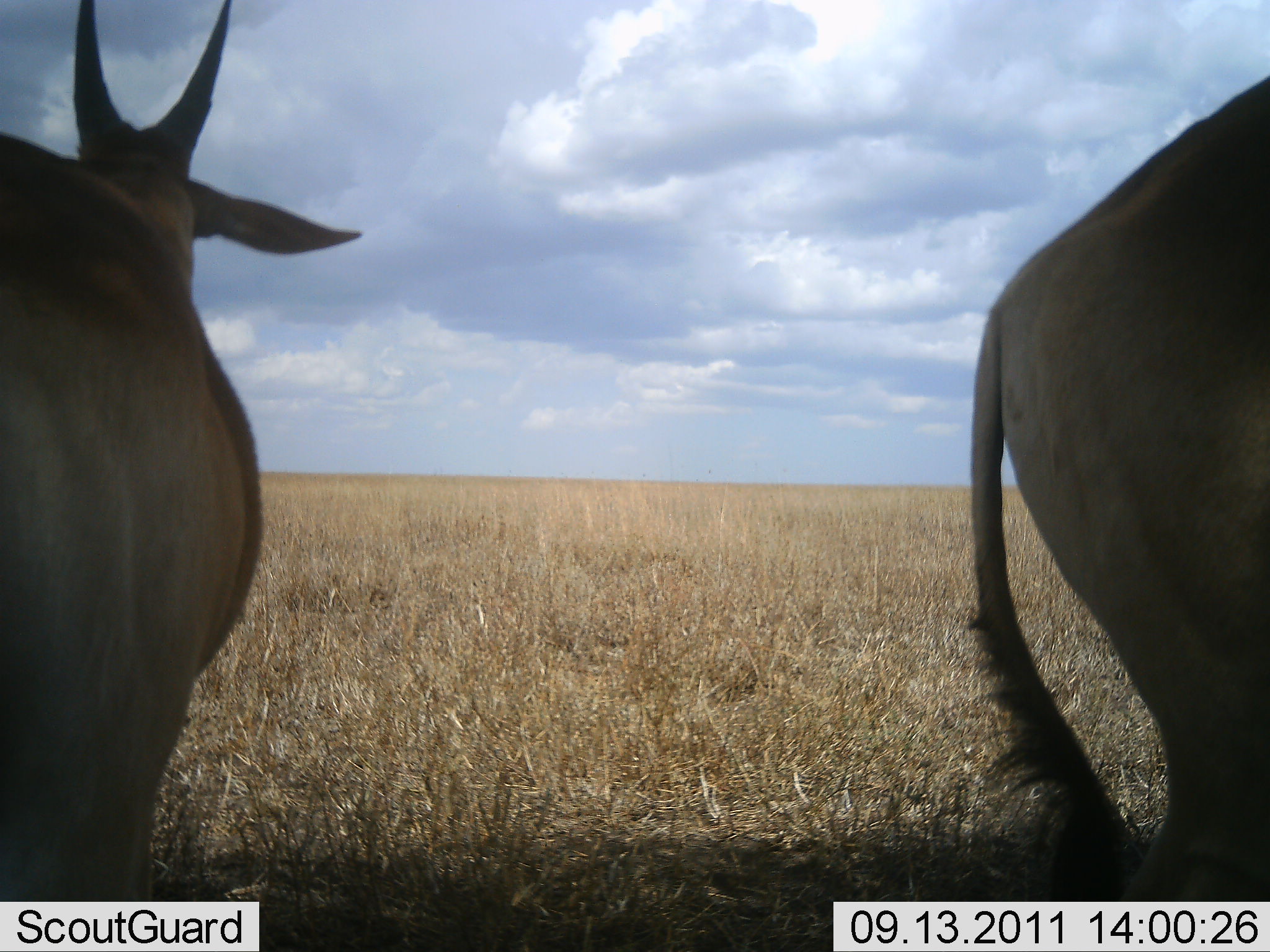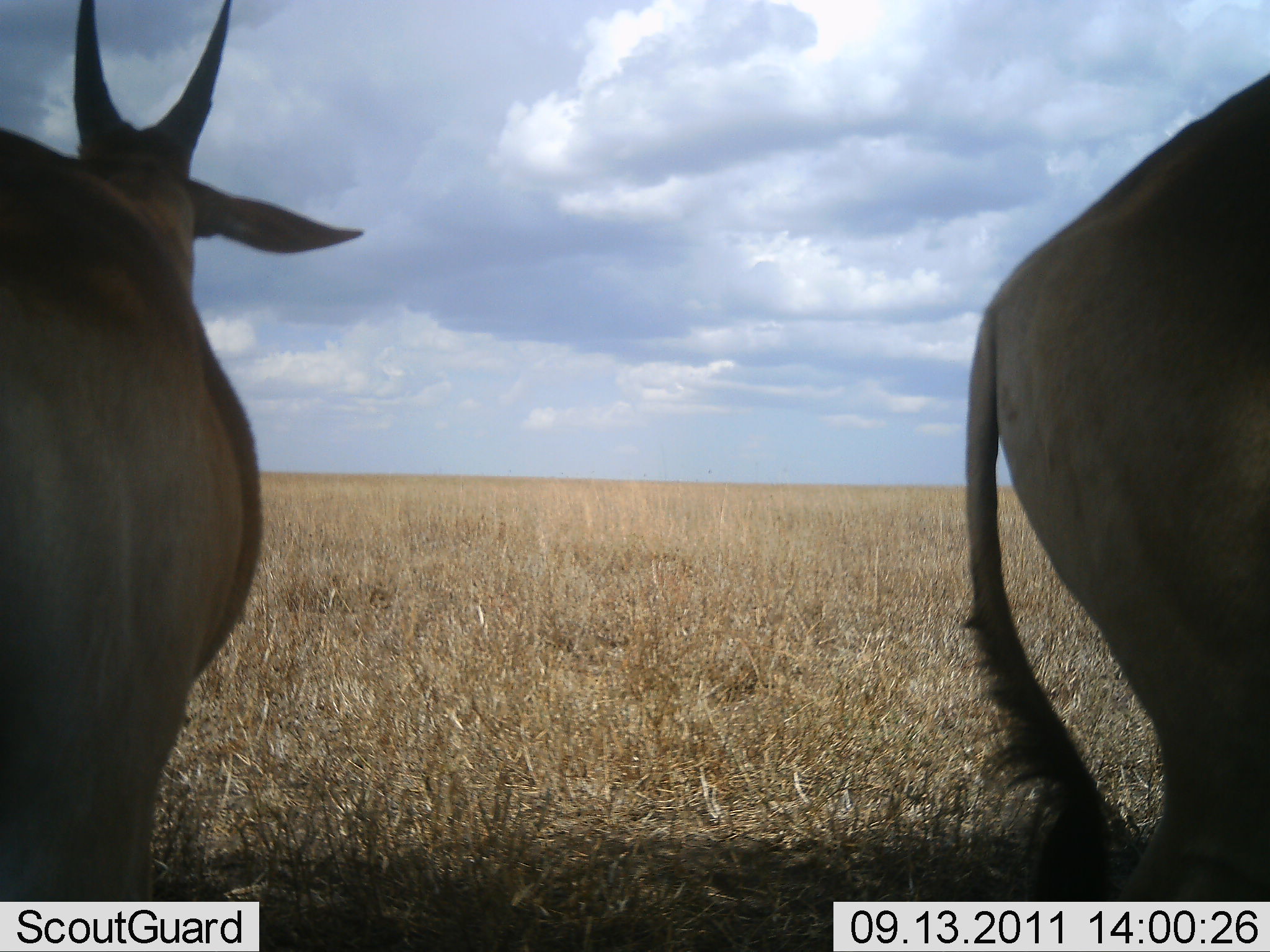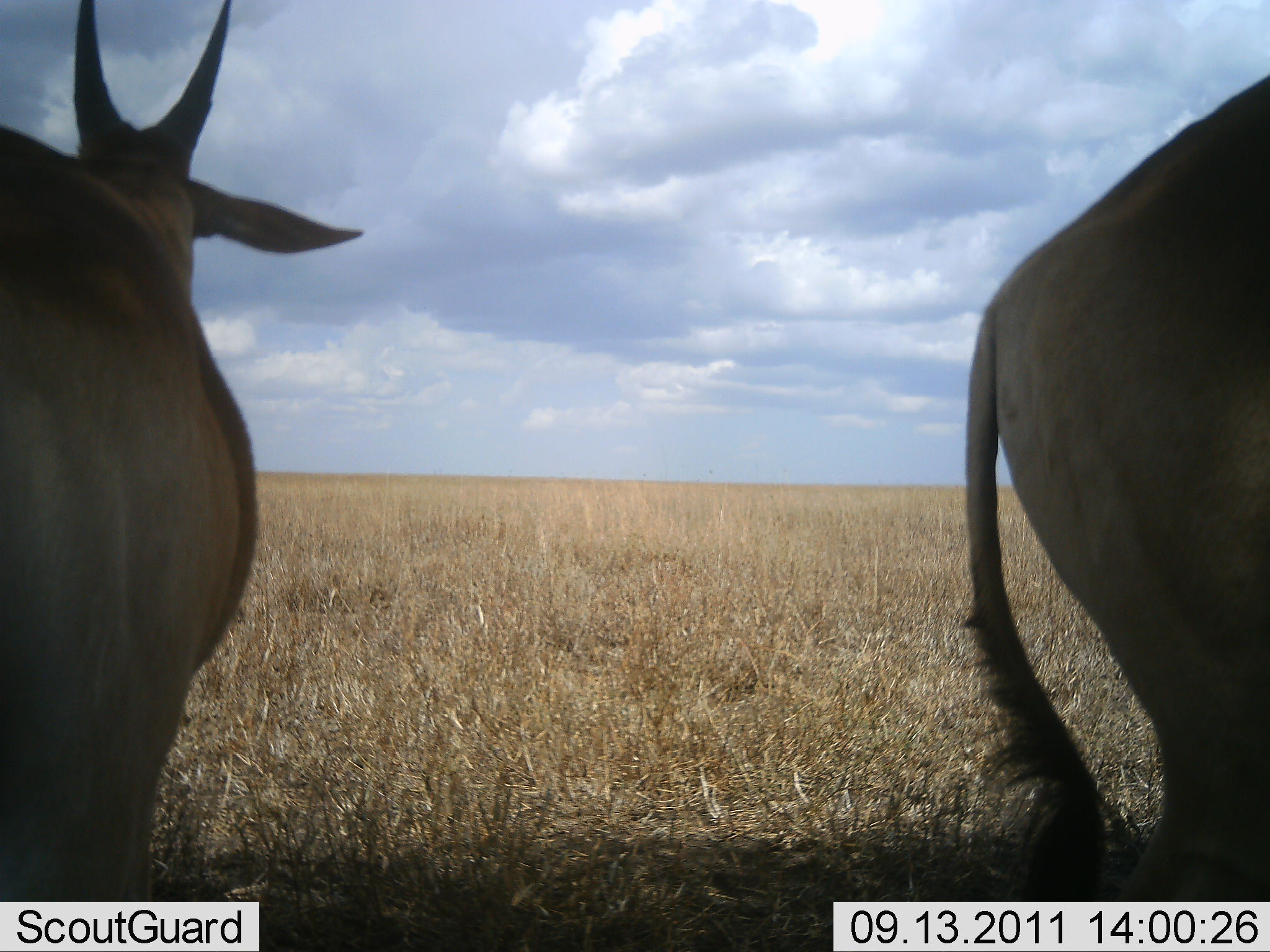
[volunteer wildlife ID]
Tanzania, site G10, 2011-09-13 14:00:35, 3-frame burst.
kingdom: Animalia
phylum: Chordata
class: Mammalia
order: Artiodactyla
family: Bovidae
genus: Tragelaphus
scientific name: Tragelaphus oryx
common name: eland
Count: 2.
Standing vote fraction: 100%.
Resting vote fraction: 0%.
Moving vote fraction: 0%.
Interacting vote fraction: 0%.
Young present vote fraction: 0%.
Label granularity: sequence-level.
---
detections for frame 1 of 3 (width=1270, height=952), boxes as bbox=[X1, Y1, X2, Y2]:
animal: bbox=[0, 2, 362, 902]; bbox=[969, 76, 1270, 900]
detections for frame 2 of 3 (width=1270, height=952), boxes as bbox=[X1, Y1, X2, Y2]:
animal: bbox=[0, 1, 365, 902]; bbox=[962, 71, 1270, 901]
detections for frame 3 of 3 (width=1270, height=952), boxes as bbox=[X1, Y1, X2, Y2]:
animal: bbox=[0, 1, 365, 902]; bbox=[964, 73, 1270, 902]